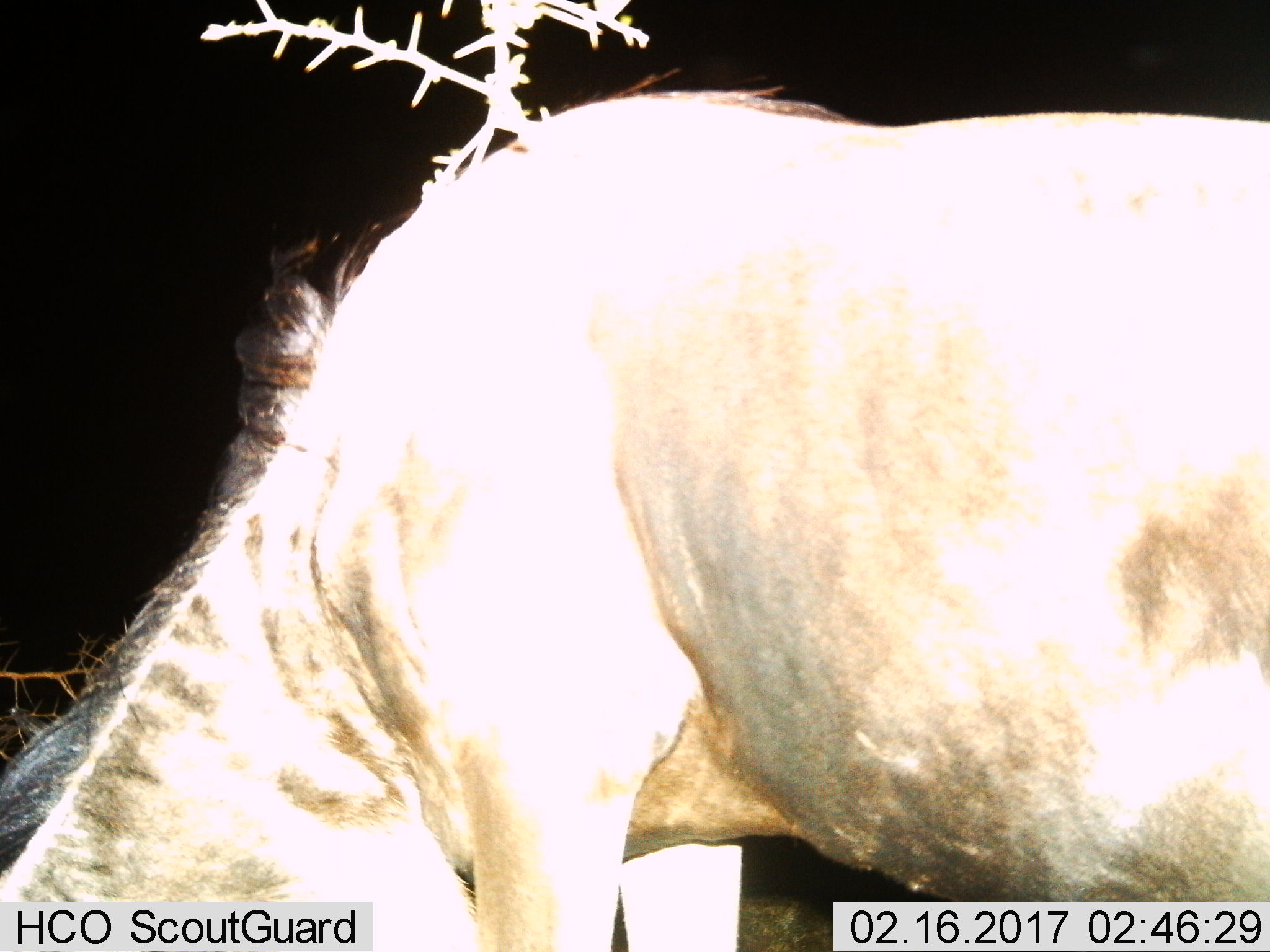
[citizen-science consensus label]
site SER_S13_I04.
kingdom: Animalia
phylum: Chordata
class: Mammalia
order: Artiodactyla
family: Bovidae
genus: Connochaetes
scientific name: Connochaetes taurinus taurinus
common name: blue wildebeest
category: wildebeestblue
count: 1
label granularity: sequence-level